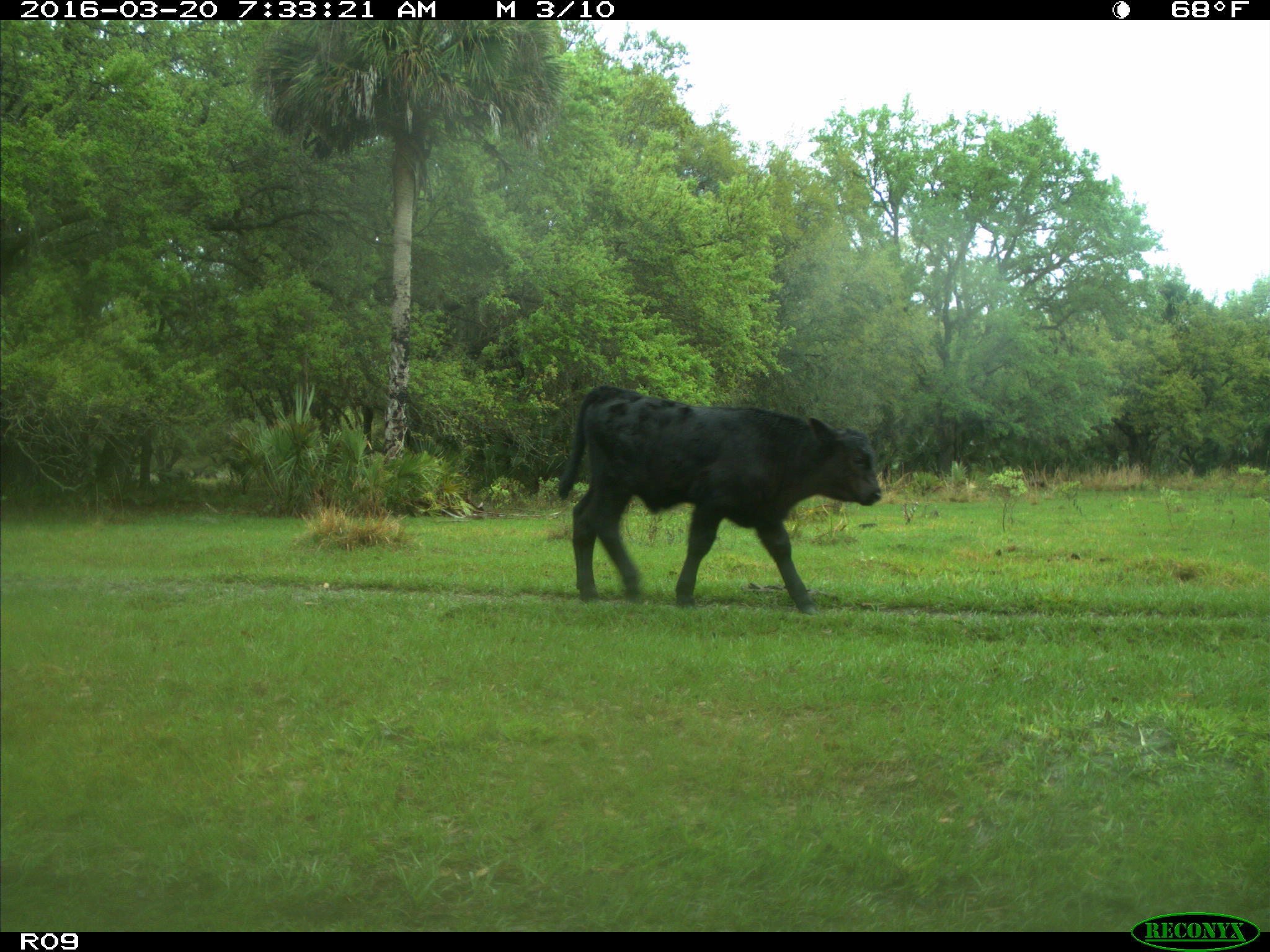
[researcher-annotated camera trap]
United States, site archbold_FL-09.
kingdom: Animalia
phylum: Chordata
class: Mammalia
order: Artiodactyla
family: Bovidae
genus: Bos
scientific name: Bos taurus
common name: domestic cow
Bos taurus (domestic cow).